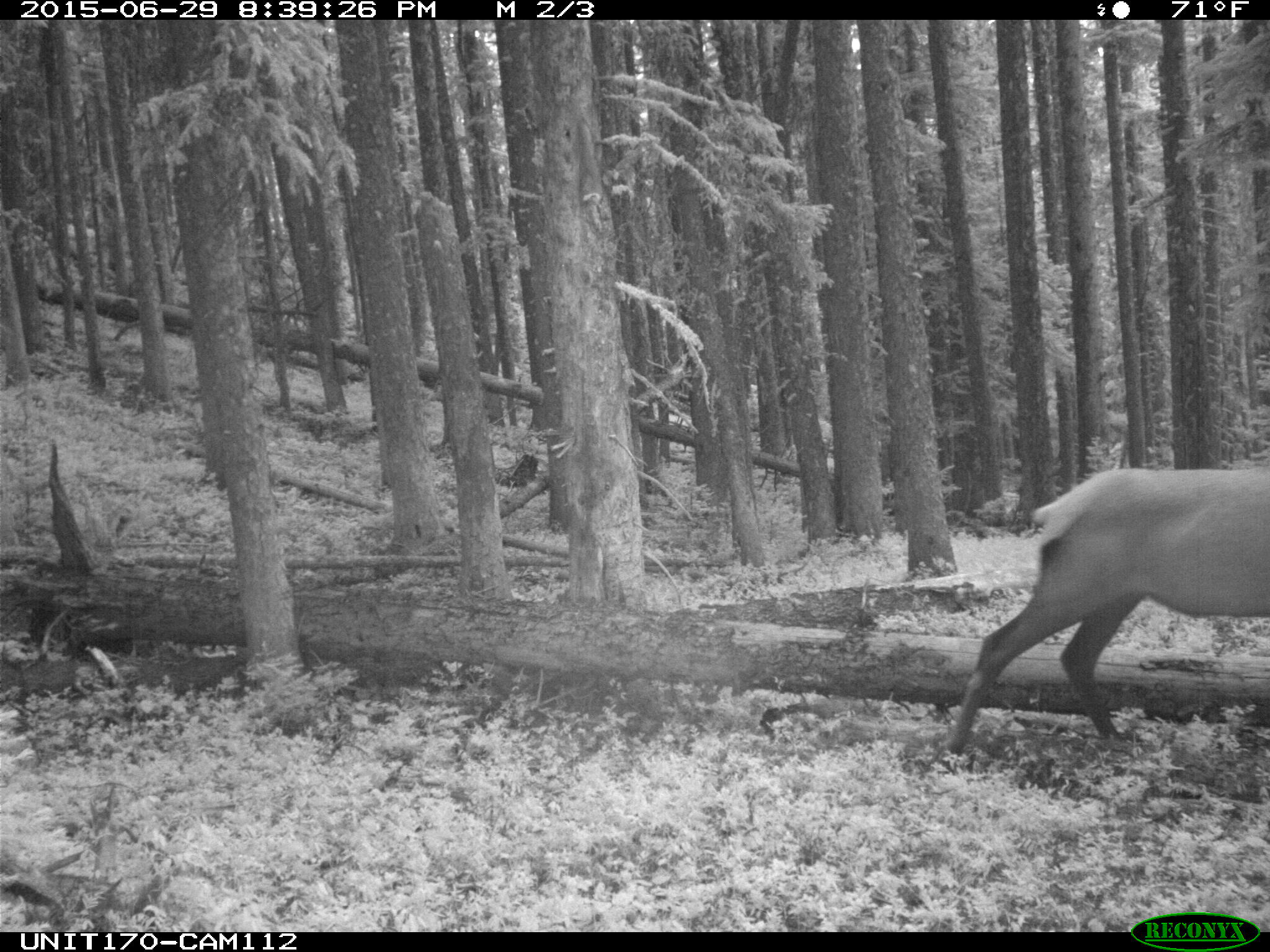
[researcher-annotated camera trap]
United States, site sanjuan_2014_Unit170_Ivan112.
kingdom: Animalia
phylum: Chordata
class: Mammalia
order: Artiodactyla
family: Cervidae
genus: Cervus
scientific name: Cervus elaphus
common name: red deer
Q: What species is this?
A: Cervus elaphus (red deer).